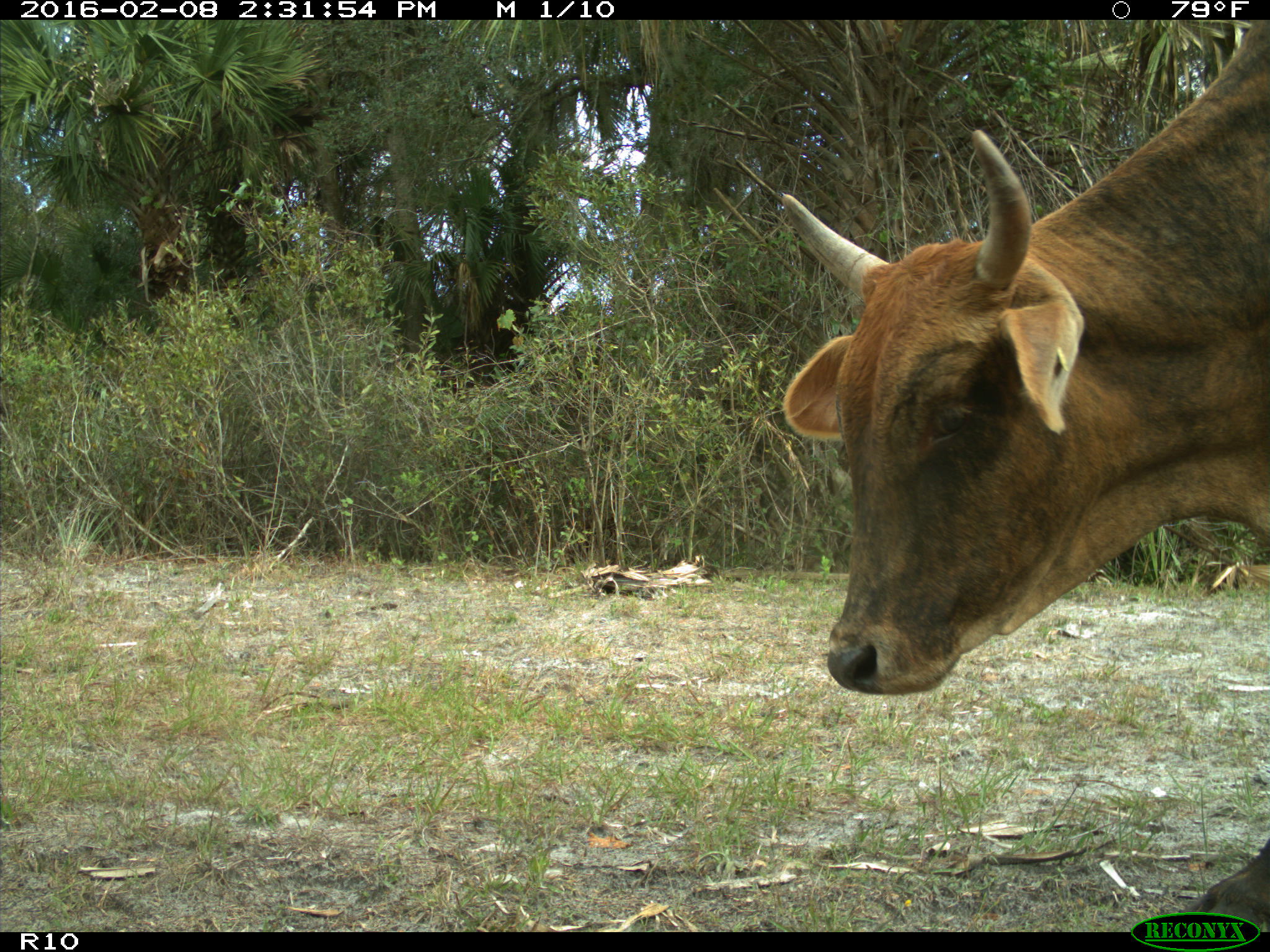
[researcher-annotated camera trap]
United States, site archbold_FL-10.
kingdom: Animalia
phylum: Chordata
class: Mammalia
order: Artiodactyla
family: Bovidae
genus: Bos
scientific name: Bos taurus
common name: domestic cow